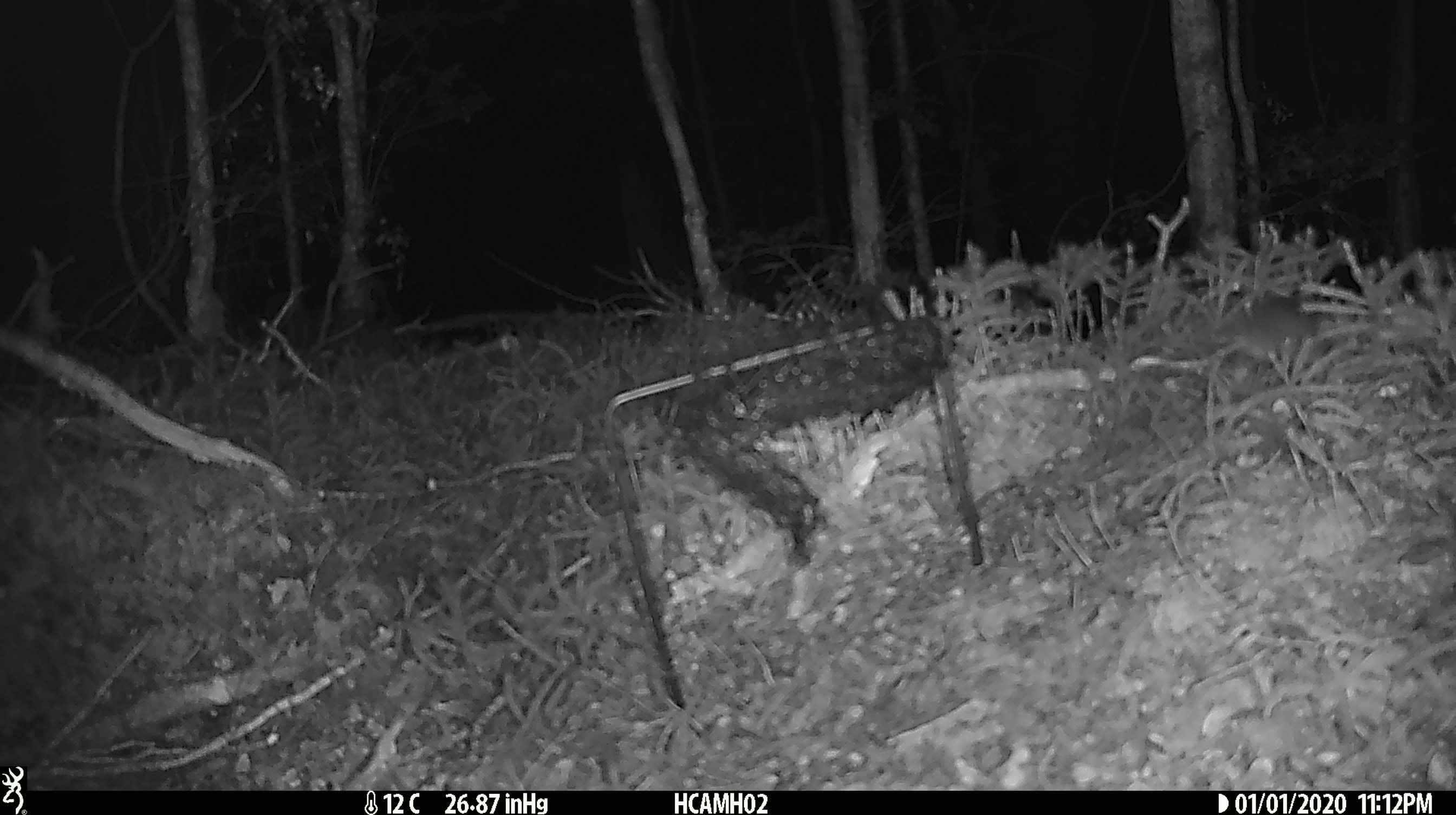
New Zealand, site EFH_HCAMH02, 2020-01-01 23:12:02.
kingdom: Animalia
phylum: Chordata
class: Mammalia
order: Rodentia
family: Muridae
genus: Mus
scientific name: Mus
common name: mouse